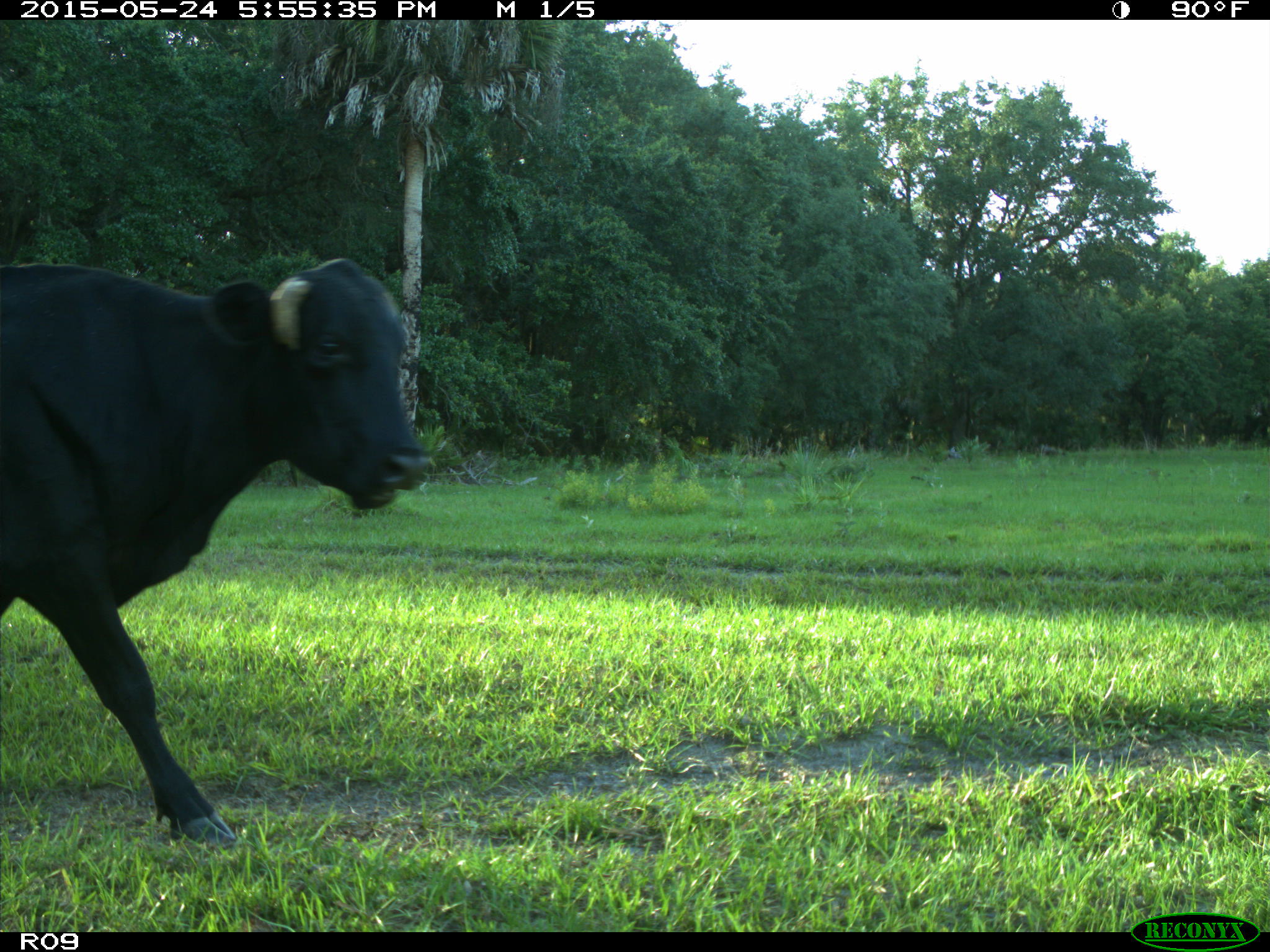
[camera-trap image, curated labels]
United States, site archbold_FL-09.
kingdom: Animalia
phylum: Chordata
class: Mammalia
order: Artiodactyla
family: Bovidae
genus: Bos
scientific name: Bos taurus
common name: domestic cow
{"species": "Bos taurus (domestic cow)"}